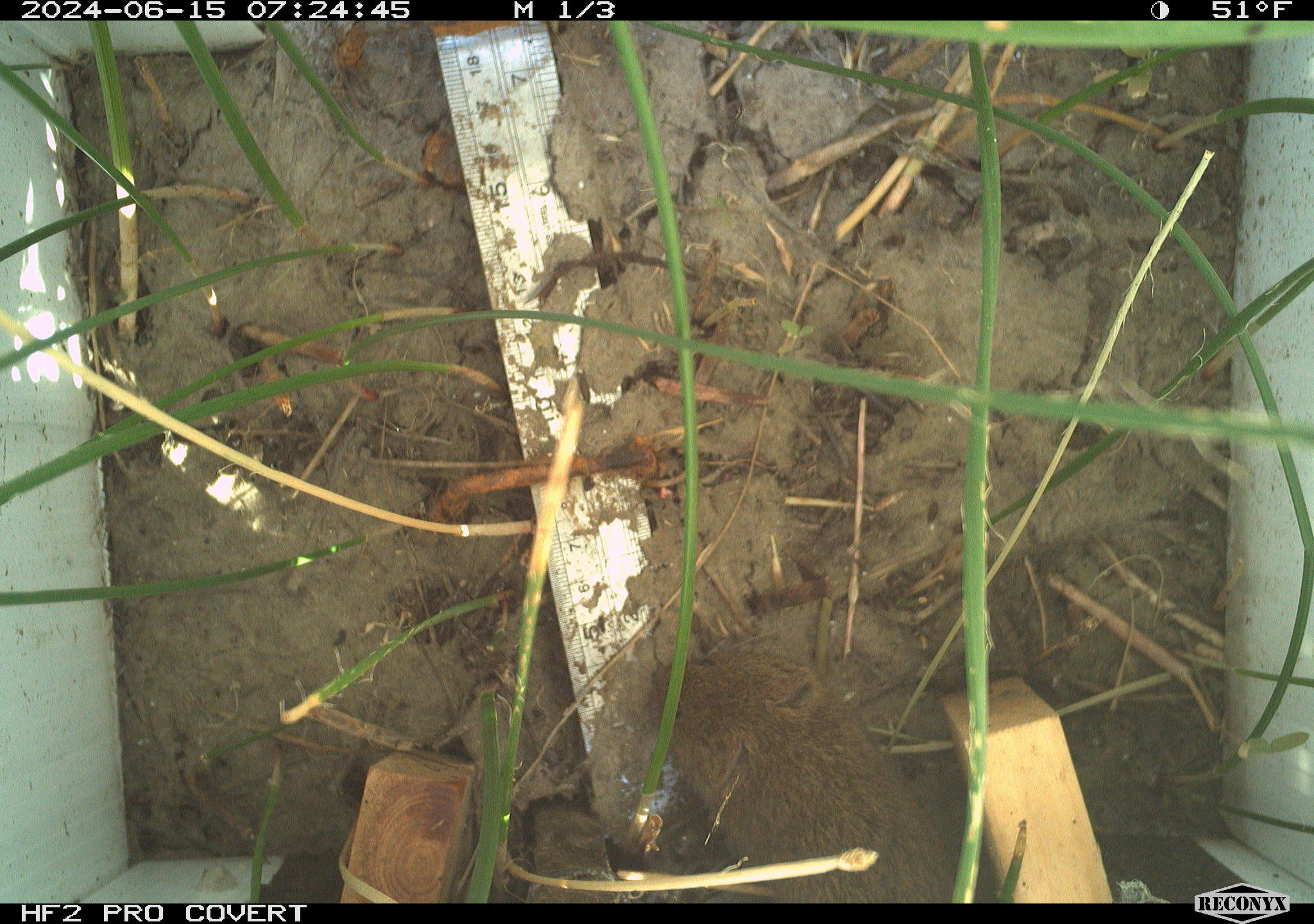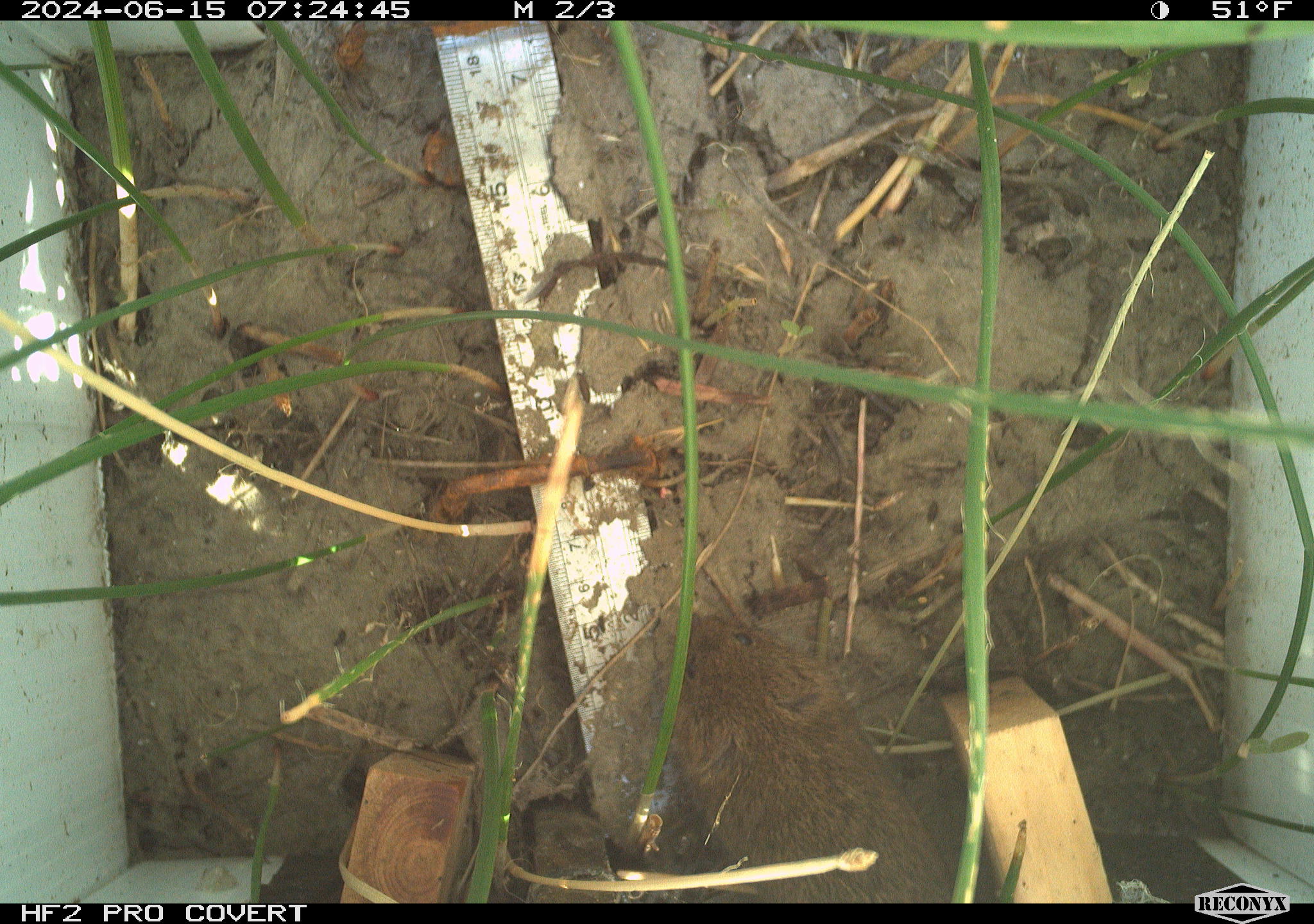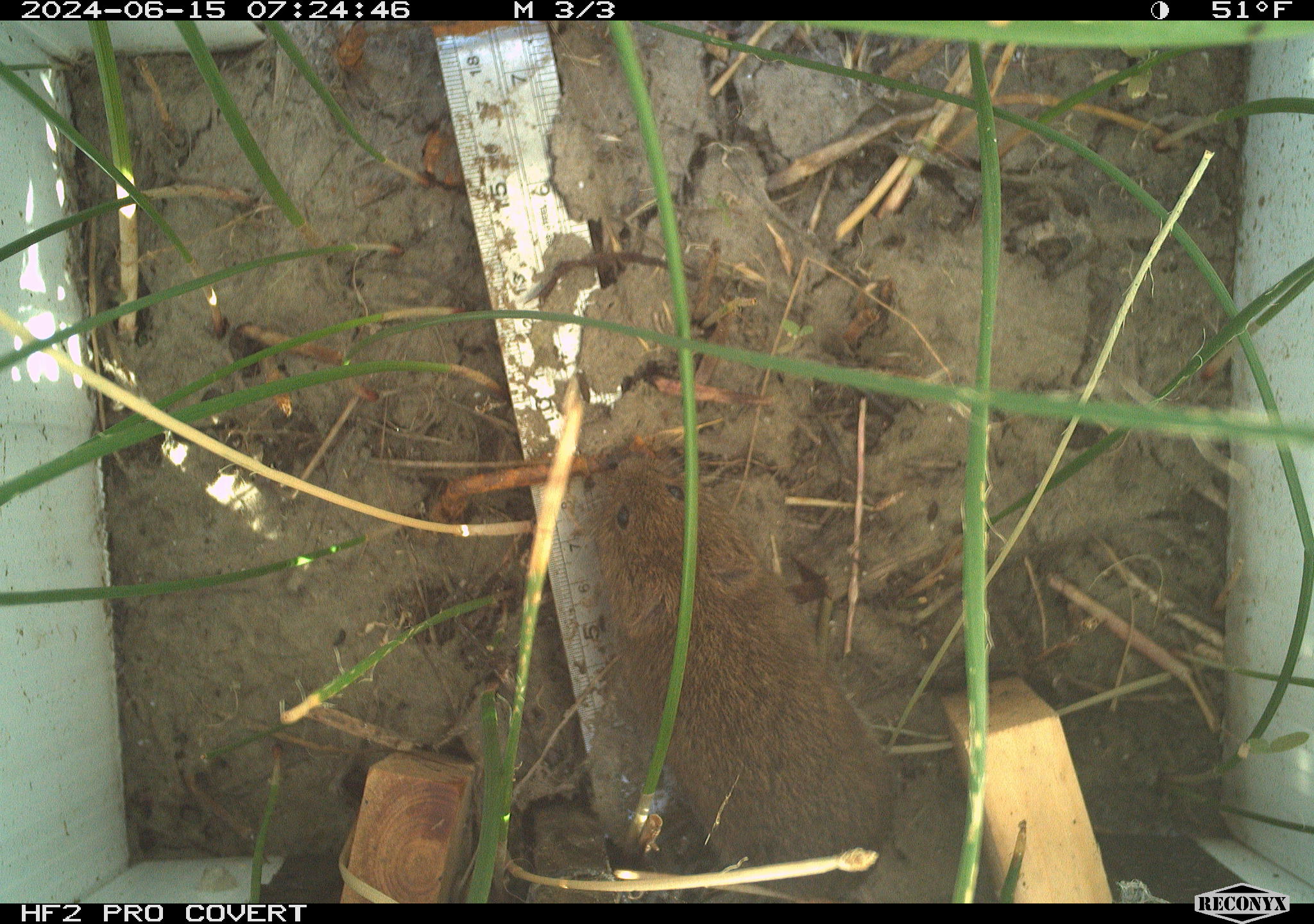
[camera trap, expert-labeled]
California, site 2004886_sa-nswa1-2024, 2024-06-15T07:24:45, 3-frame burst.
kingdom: Animalia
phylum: Chordata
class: Mammalia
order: Rodentia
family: Cricetidae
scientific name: Arvicolinae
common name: voles, lemmings, and muskrats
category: arvicolinae subfamily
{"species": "arvicolinae subfamily (voles, lemmings, and muskrats) (Arvicolinae)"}